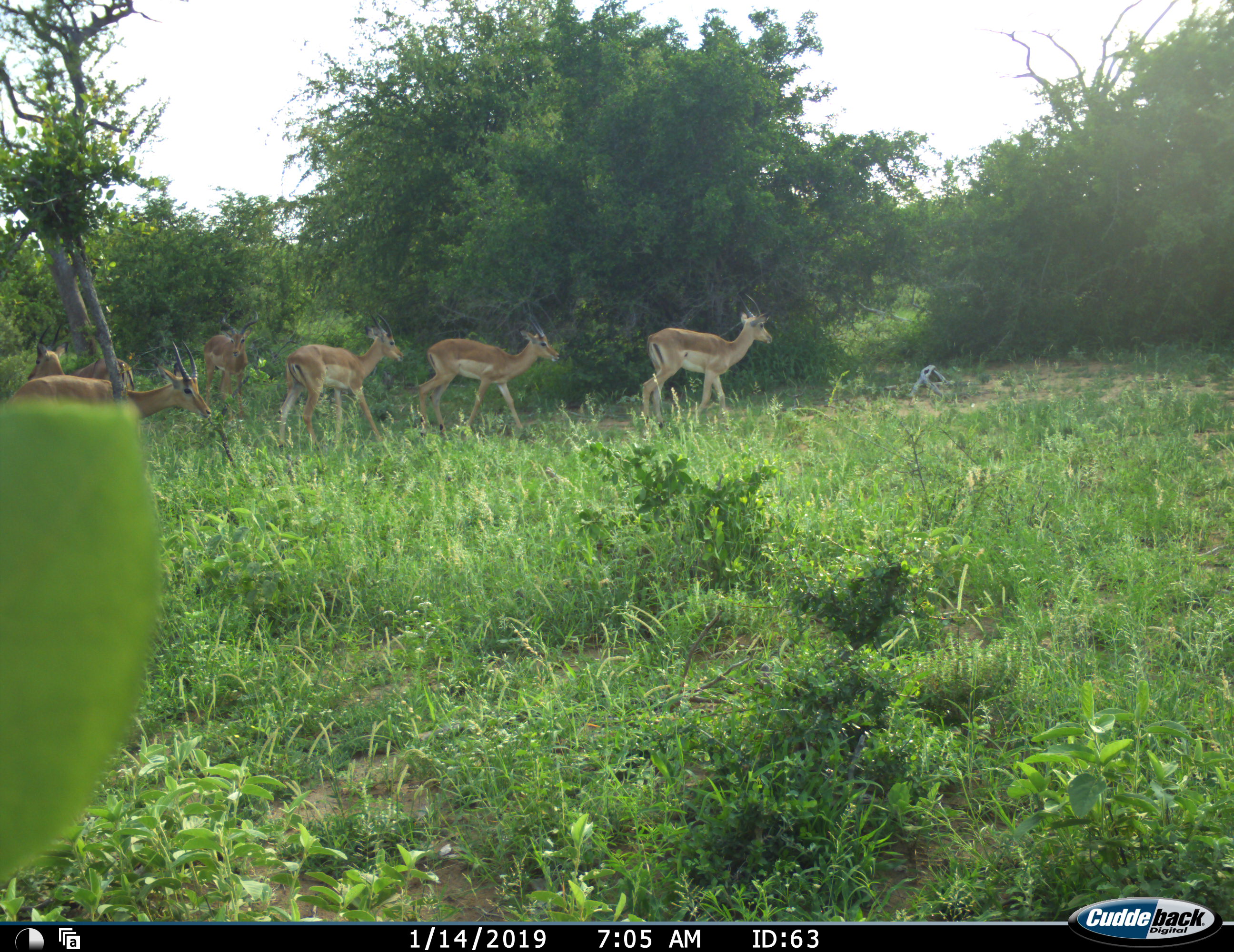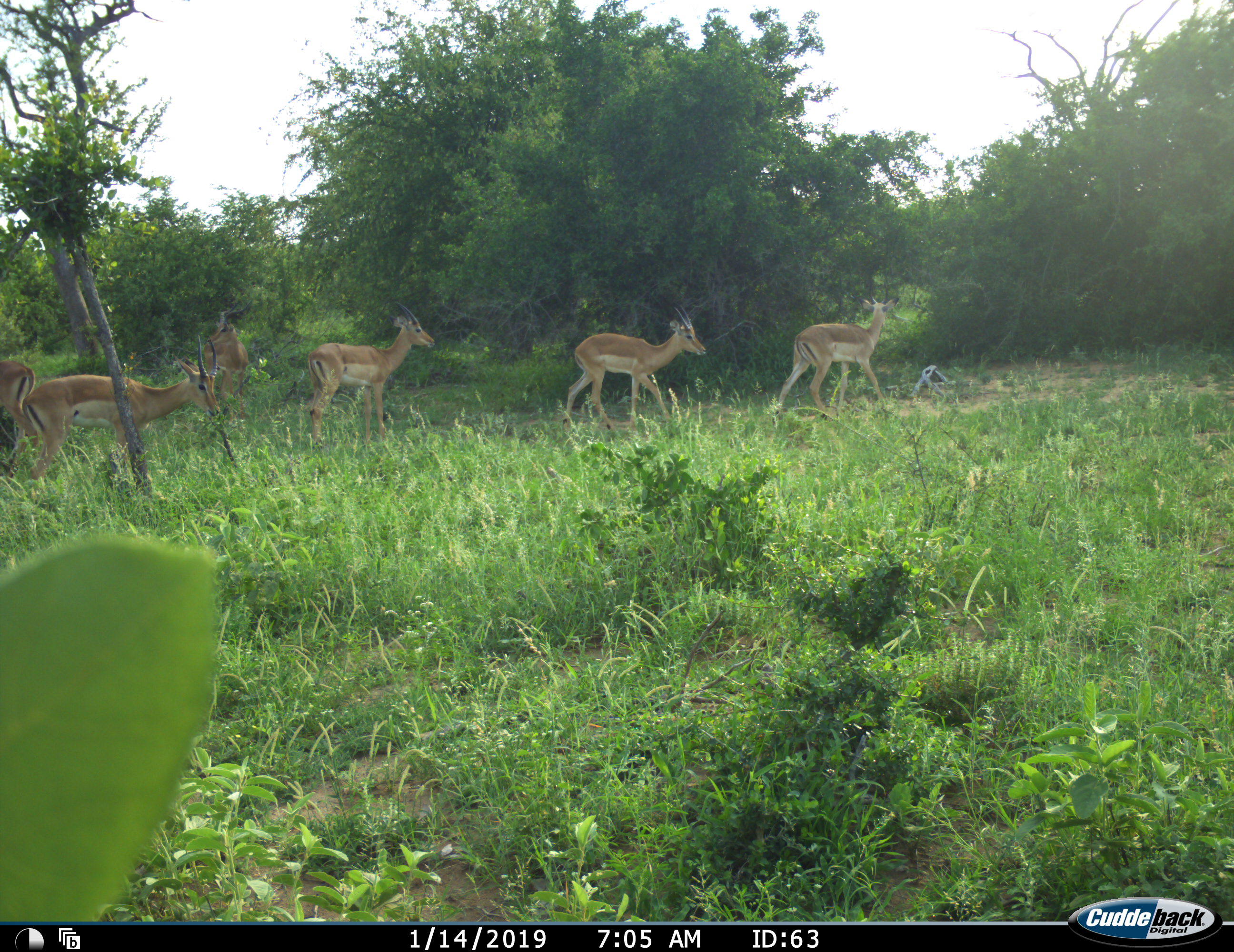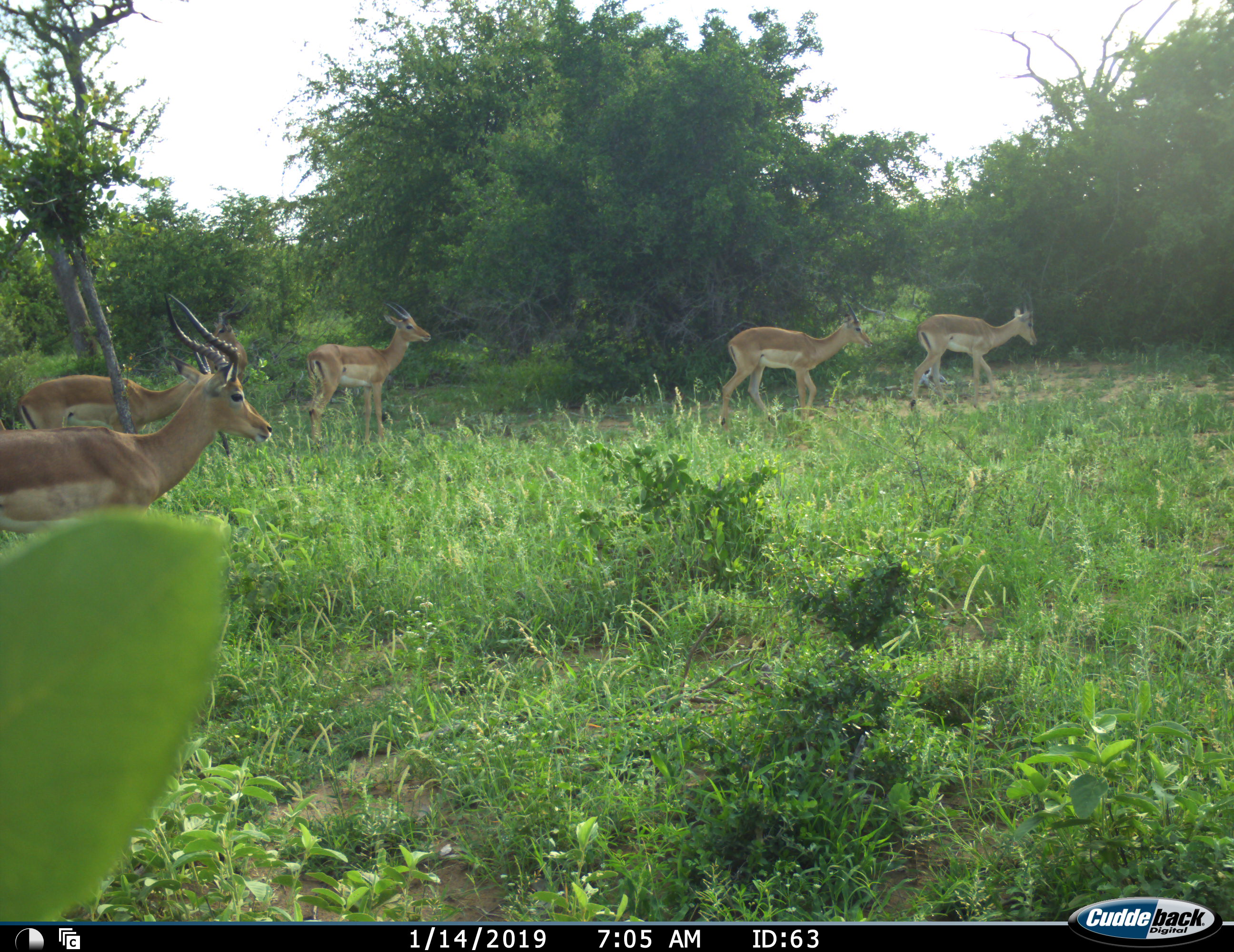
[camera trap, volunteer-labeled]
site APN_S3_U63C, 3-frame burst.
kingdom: Animalia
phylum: Chordata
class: Mammalia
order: Artiodactyla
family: Bovidae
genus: Aepyceros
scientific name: Aepyceros melampus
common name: impala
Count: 7.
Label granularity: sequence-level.